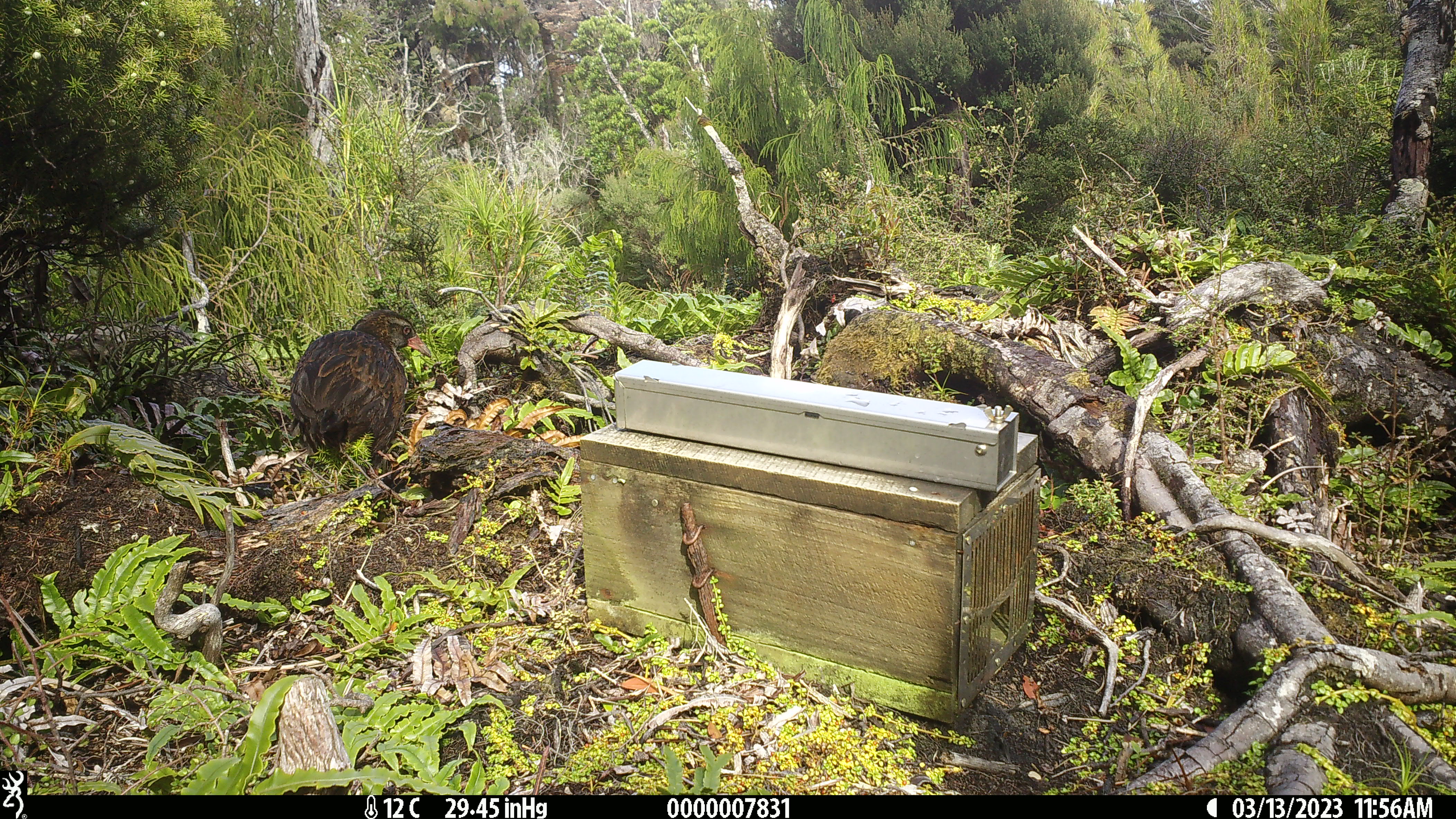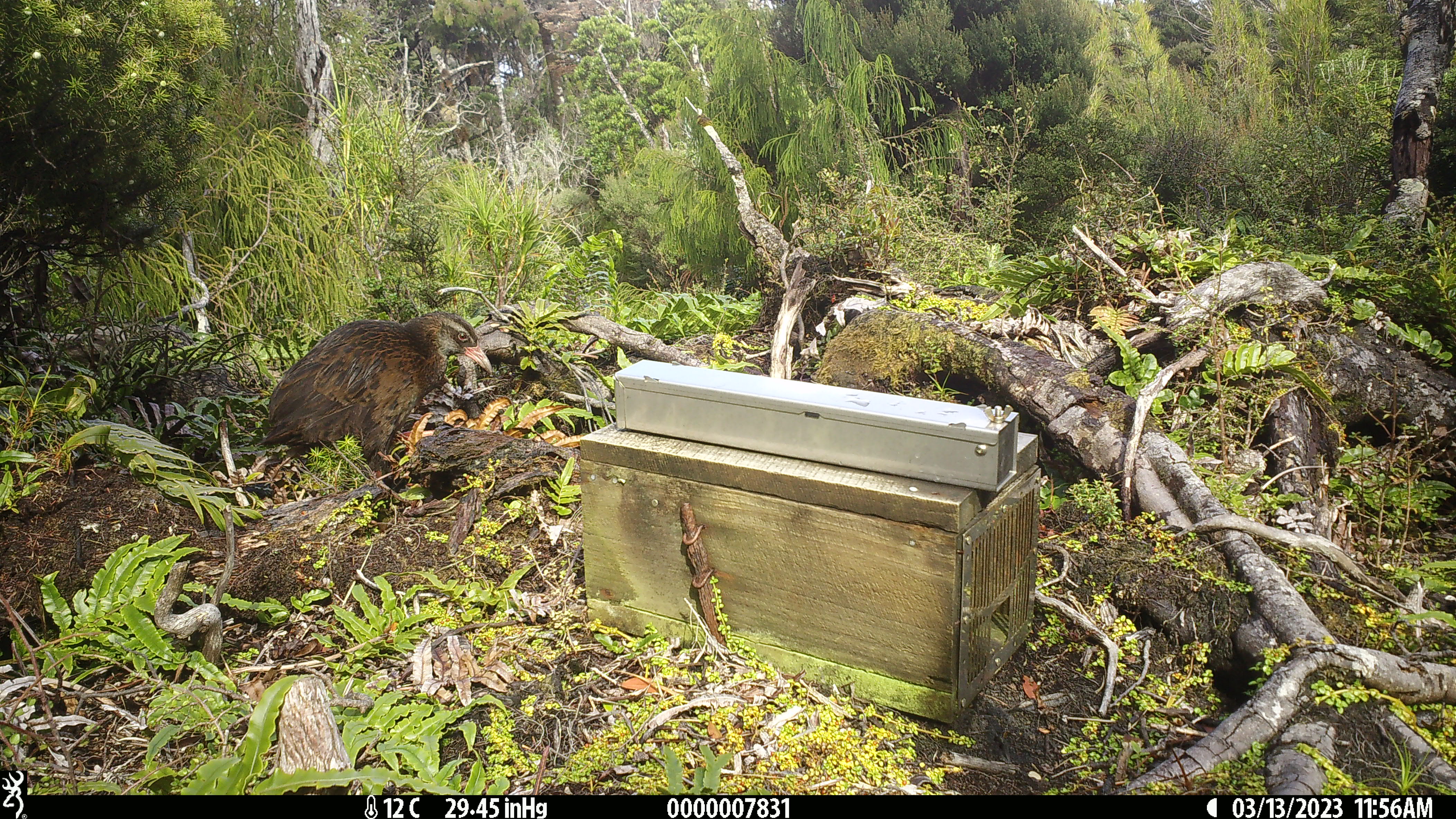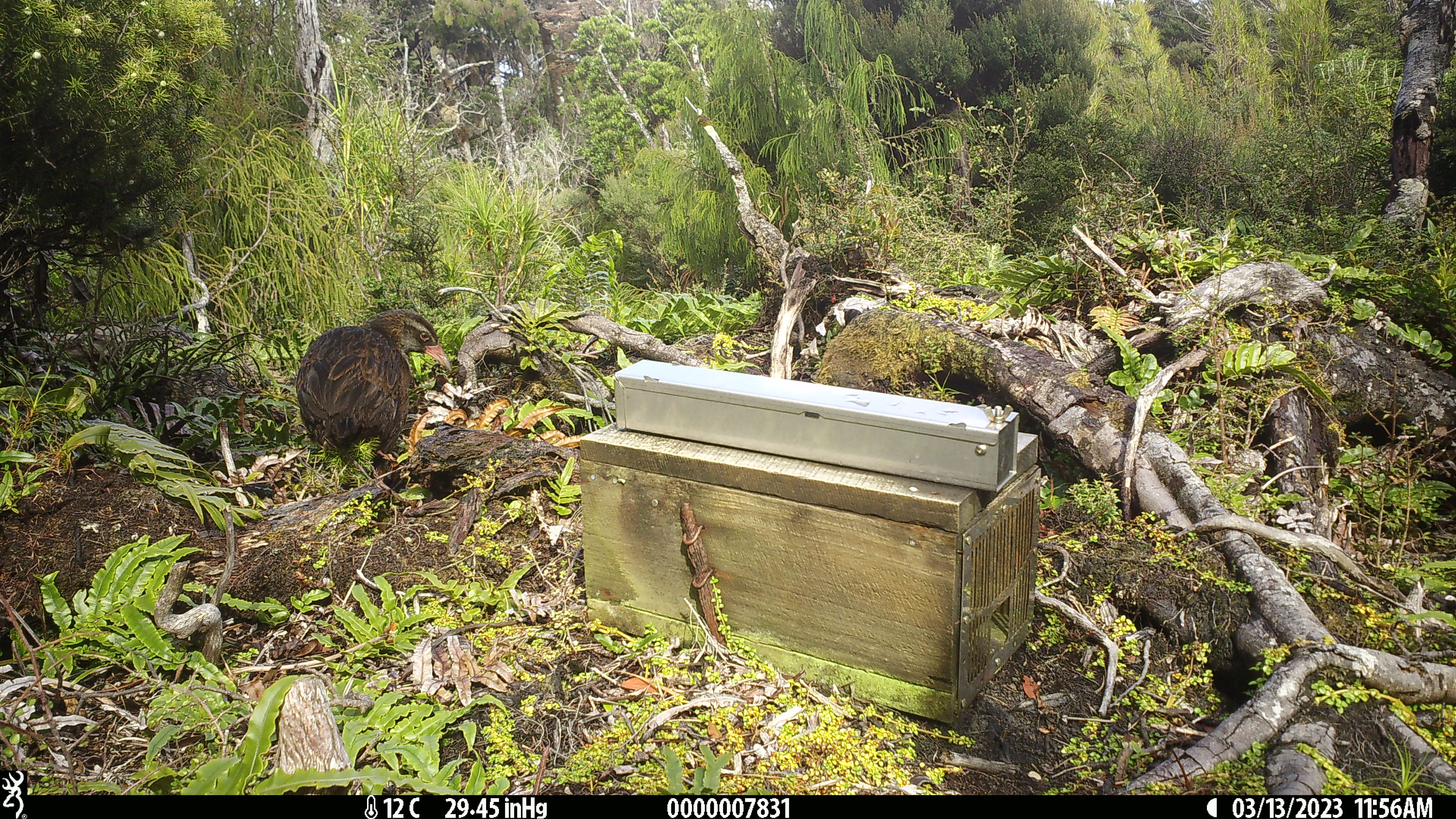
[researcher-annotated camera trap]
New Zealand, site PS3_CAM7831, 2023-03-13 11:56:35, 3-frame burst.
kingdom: Animalia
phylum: Chordata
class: Aves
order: Gruiformes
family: Rallidae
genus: Gallirallus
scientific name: Gallirallus australis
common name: weka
Weka (Gallirallus australis).